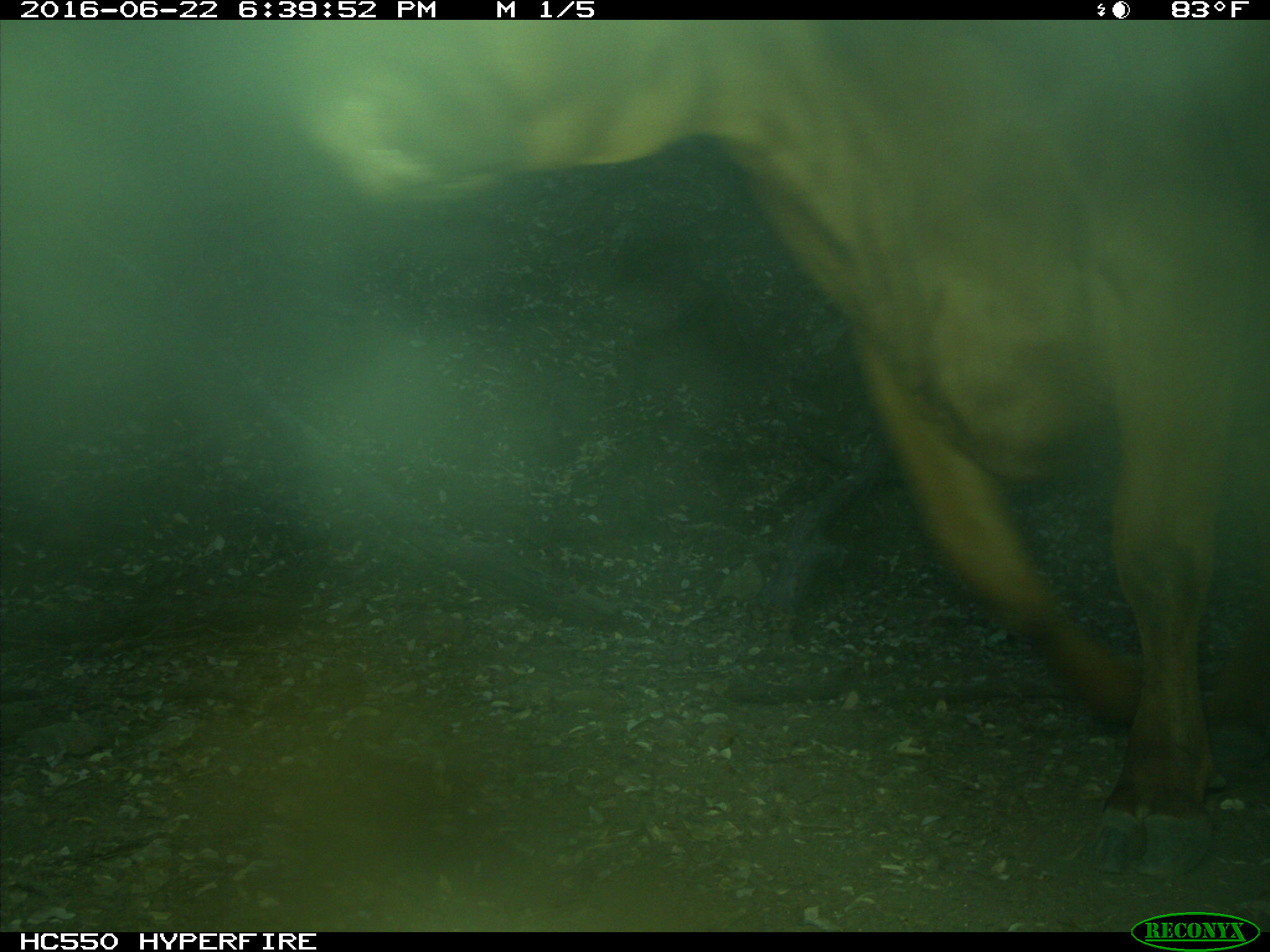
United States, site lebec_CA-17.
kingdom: Animalia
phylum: Chordata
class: Mammalia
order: Artiodactyla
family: Bovidae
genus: Bos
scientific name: Bos taurus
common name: domestic cow